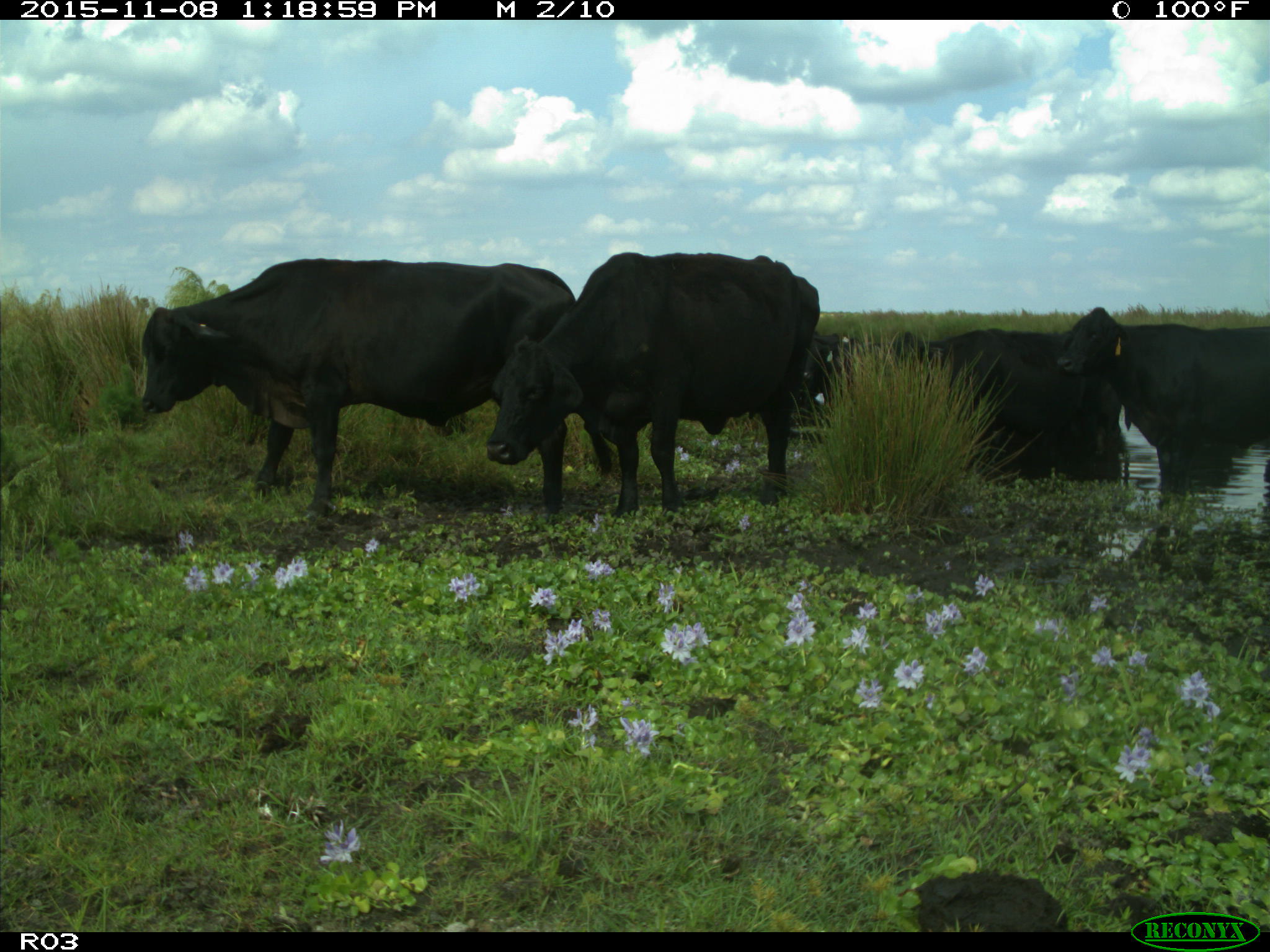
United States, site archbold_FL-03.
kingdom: Animalia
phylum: Chordata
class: Mammalia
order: Artiodactyla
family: Bovidae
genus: Bos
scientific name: Bos taurus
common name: domestic cow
Bos taurus (domestic cow).